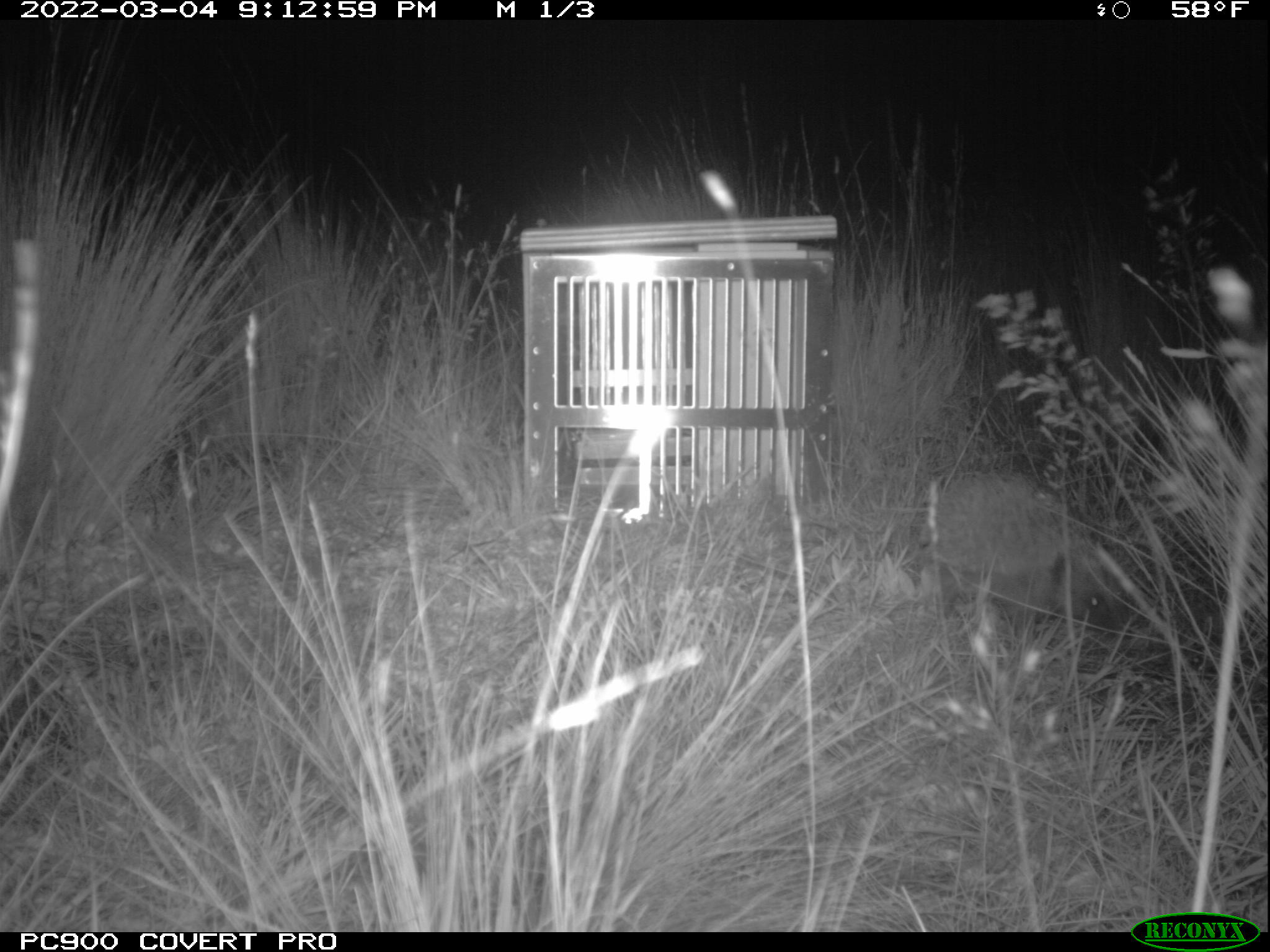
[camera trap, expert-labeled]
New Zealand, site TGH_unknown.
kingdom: Animalia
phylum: Chordata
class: Mammalia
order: Eulipotyphla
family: Erinaceidae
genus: Erinaceus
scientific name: Erinaceus europaeus europaeus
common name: european hedgehog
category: hedgehog